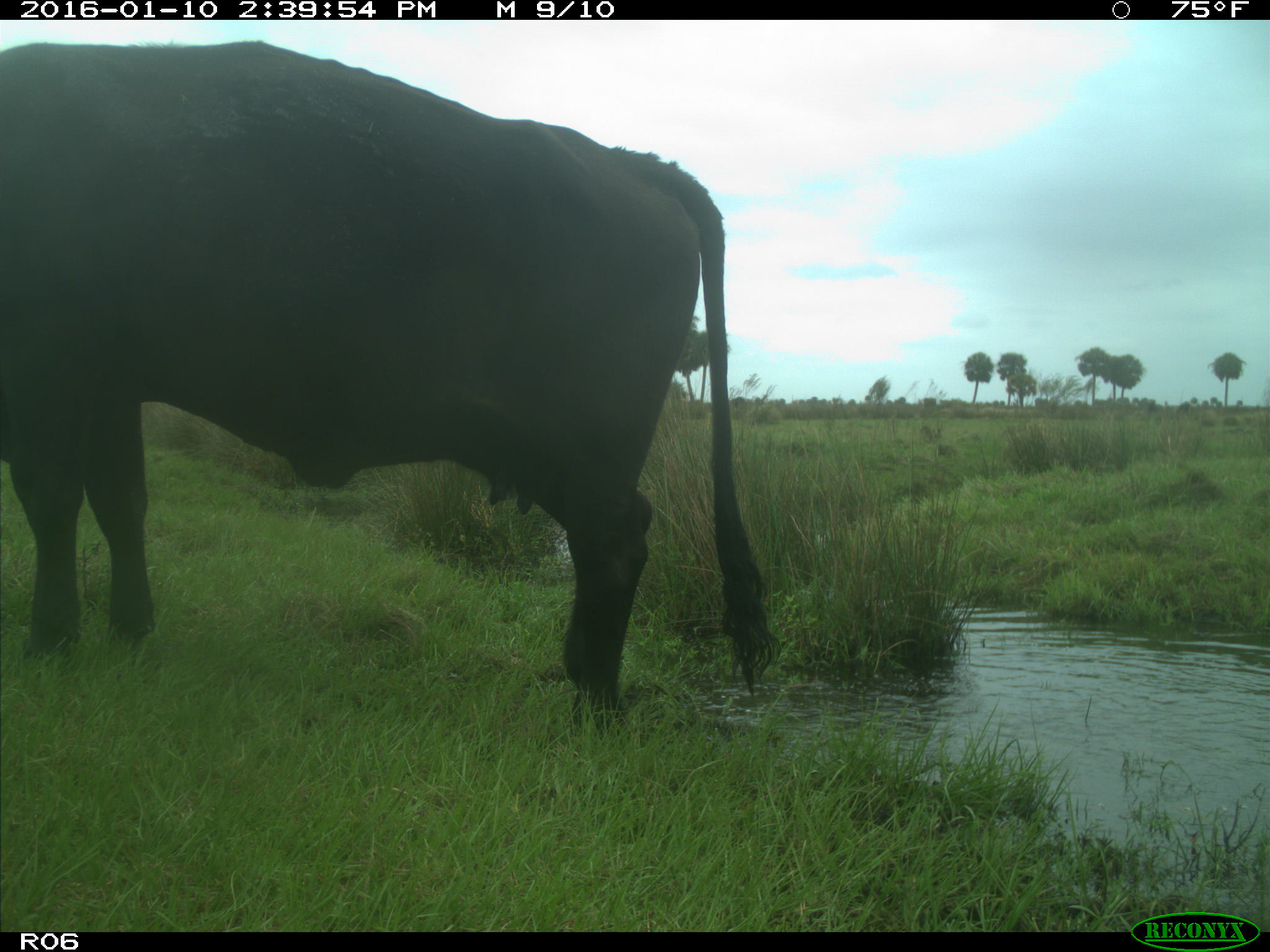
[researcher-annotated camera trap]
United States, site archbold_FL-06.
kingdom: Animalia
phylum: Chordata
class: Mammalia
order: Artiodactyla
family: Bovidae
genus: Bos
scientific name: Bos taurus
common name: domestic cow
Bos taurus (domestic cow).